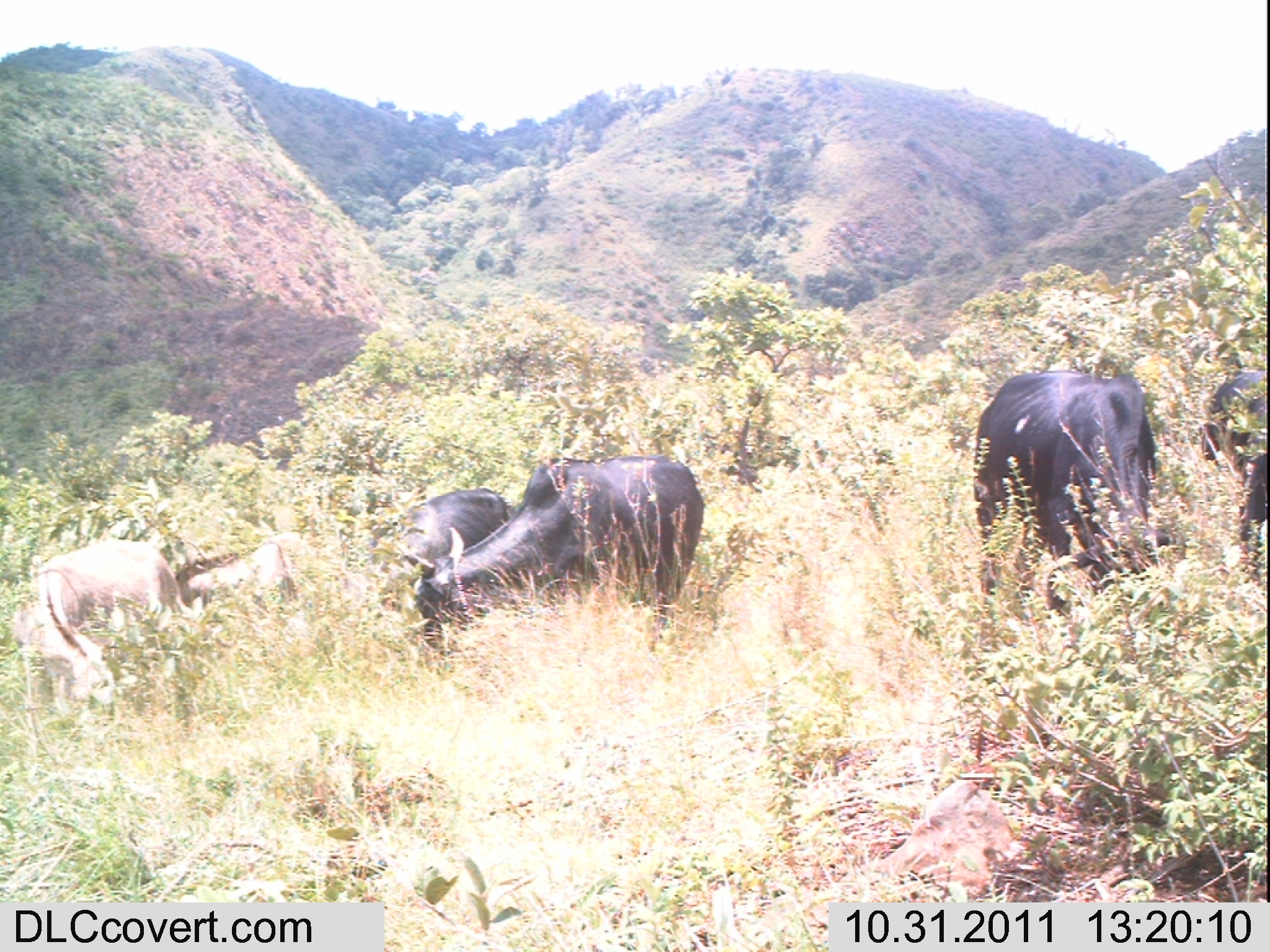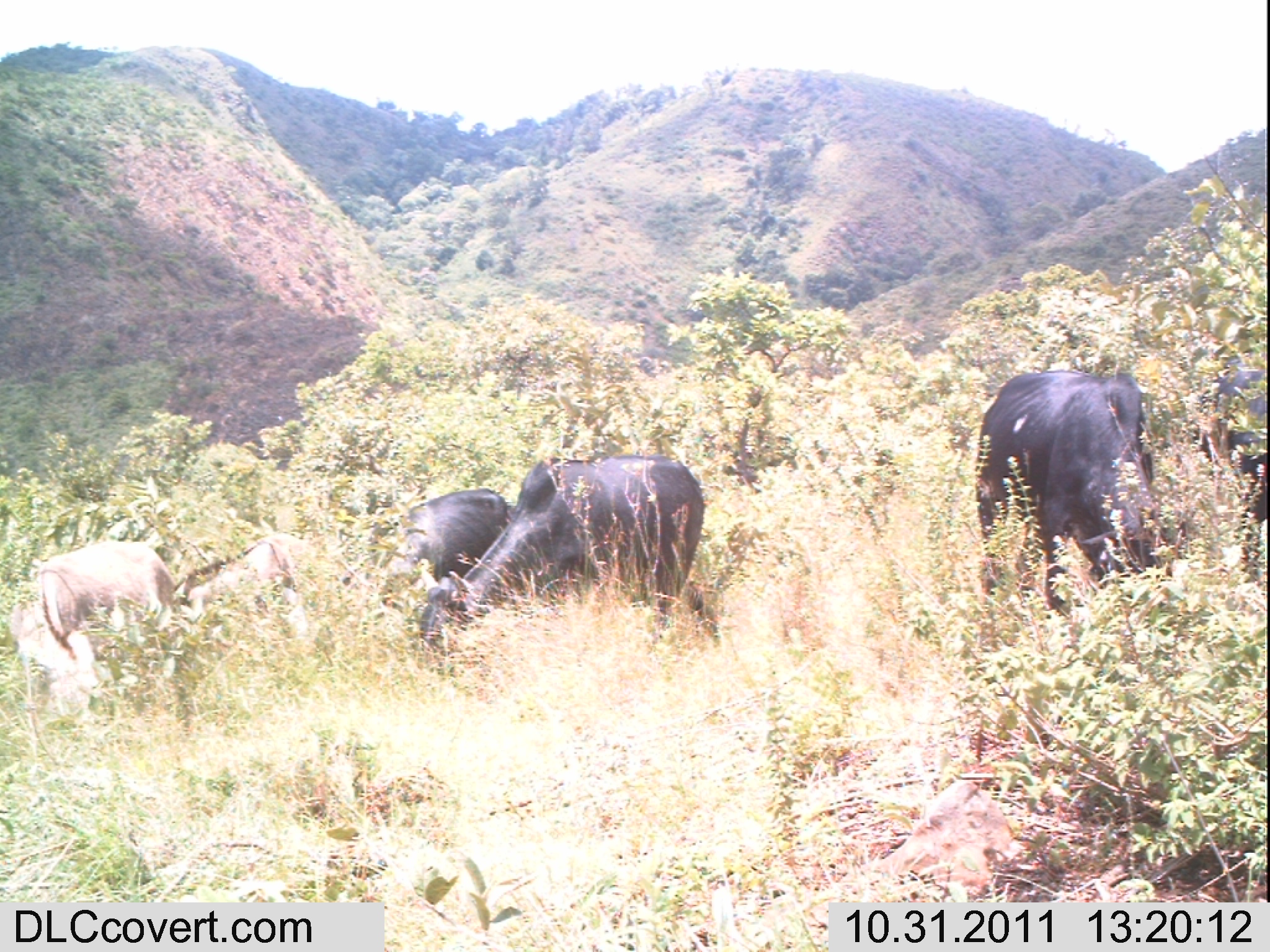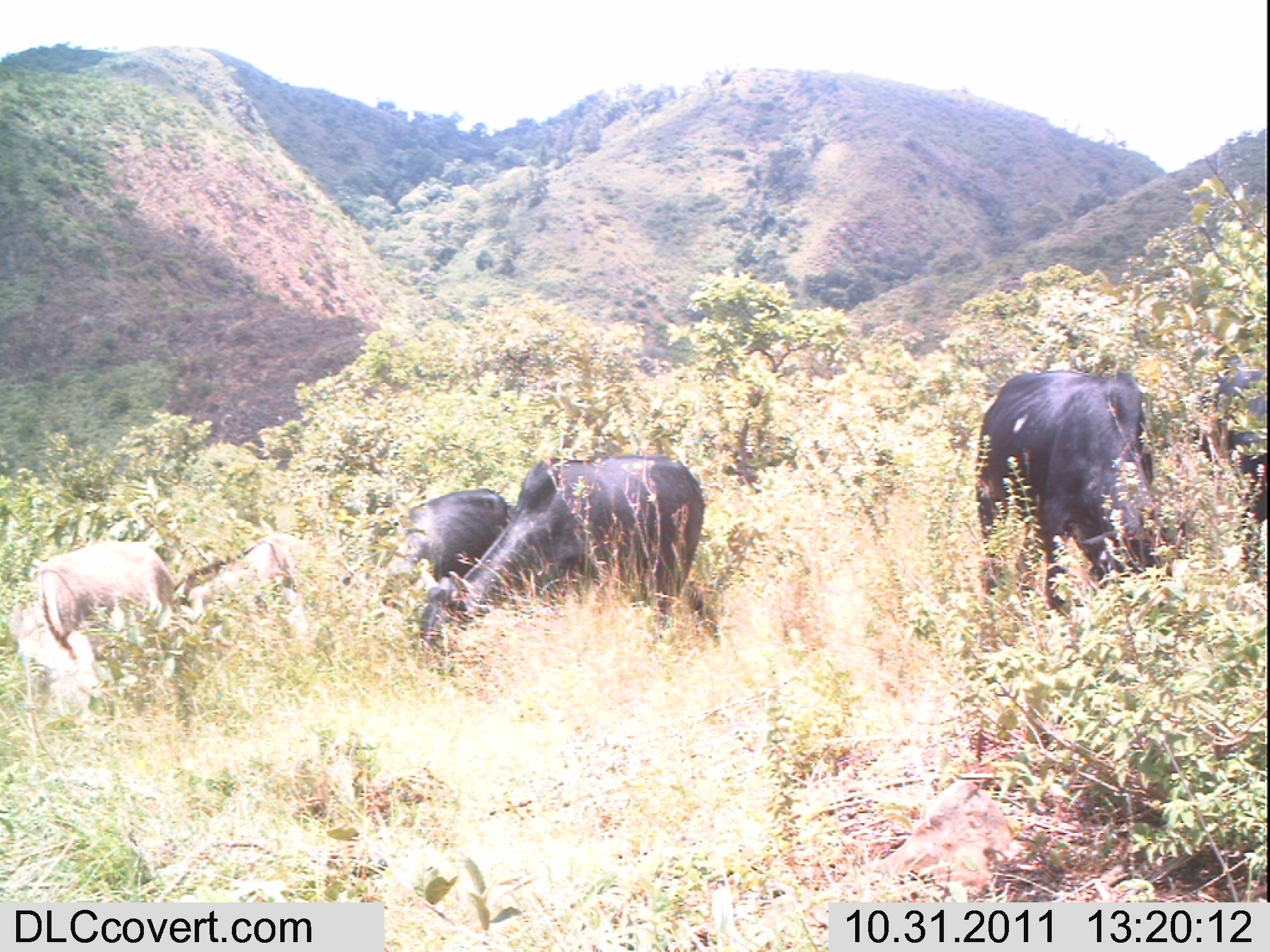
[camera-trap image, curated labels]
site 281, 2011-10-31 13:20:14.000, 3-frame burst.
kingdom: Animalia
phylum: Chordata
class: Mammalia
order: Perissodactyla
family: Equidae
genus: Equus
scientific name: Equus africanus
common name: african wild ass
Equus africanus (african wild ass), count 2.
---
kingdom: Animalia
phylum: Chordata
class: Mammalia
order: Artiodactyla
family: Bovidae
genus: Bos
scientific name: Bos taurus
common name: domestic cattle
Bos taurus (domestic cattle), count 4.